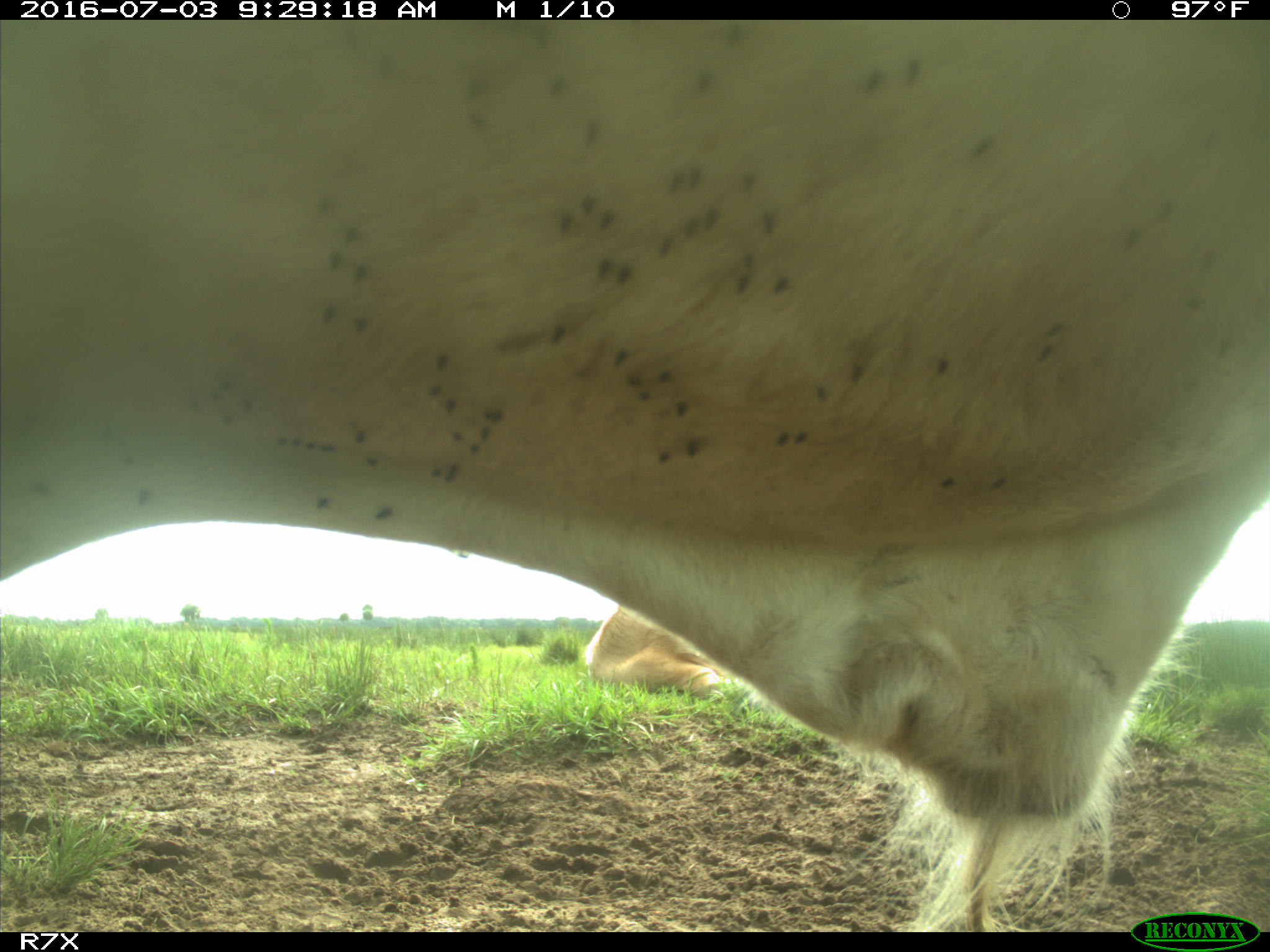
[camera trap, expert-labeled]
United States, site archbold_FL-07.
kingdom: Animalia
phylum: Chordata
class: Mammalia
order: Artiodactyla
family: Bovidae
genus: Bos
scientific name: Bos taurus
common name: domestic cow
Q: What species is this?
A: Bos taurus (domestic cow).